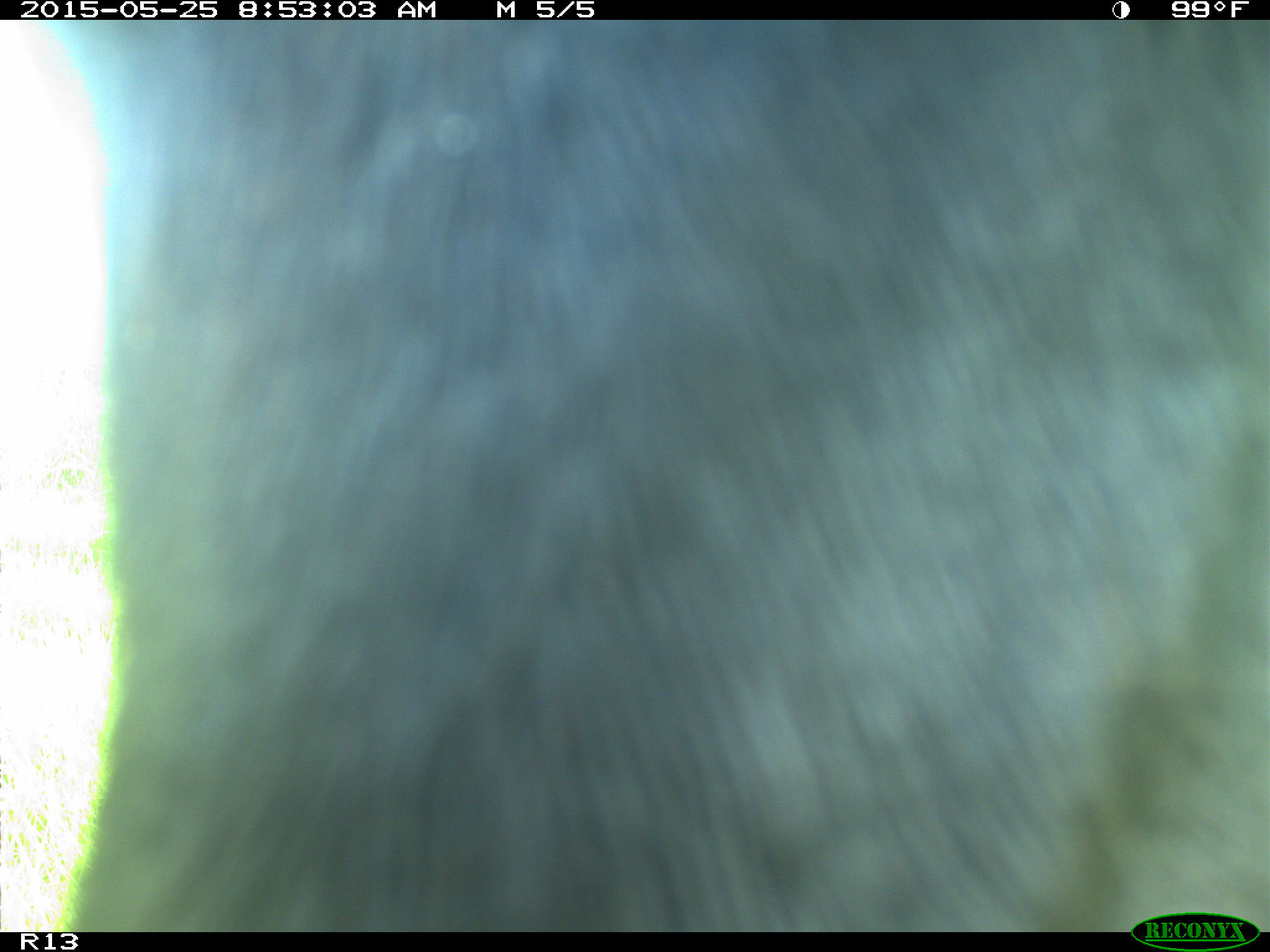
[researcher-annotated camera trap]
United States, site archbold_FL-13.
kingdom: Animalia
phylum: Chordata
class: Mammalia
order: Artiodactyla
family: Bovidae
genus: Bos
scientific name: Bos taurus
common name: domestic cow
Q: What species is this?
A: Bos taurus (domestic cow).